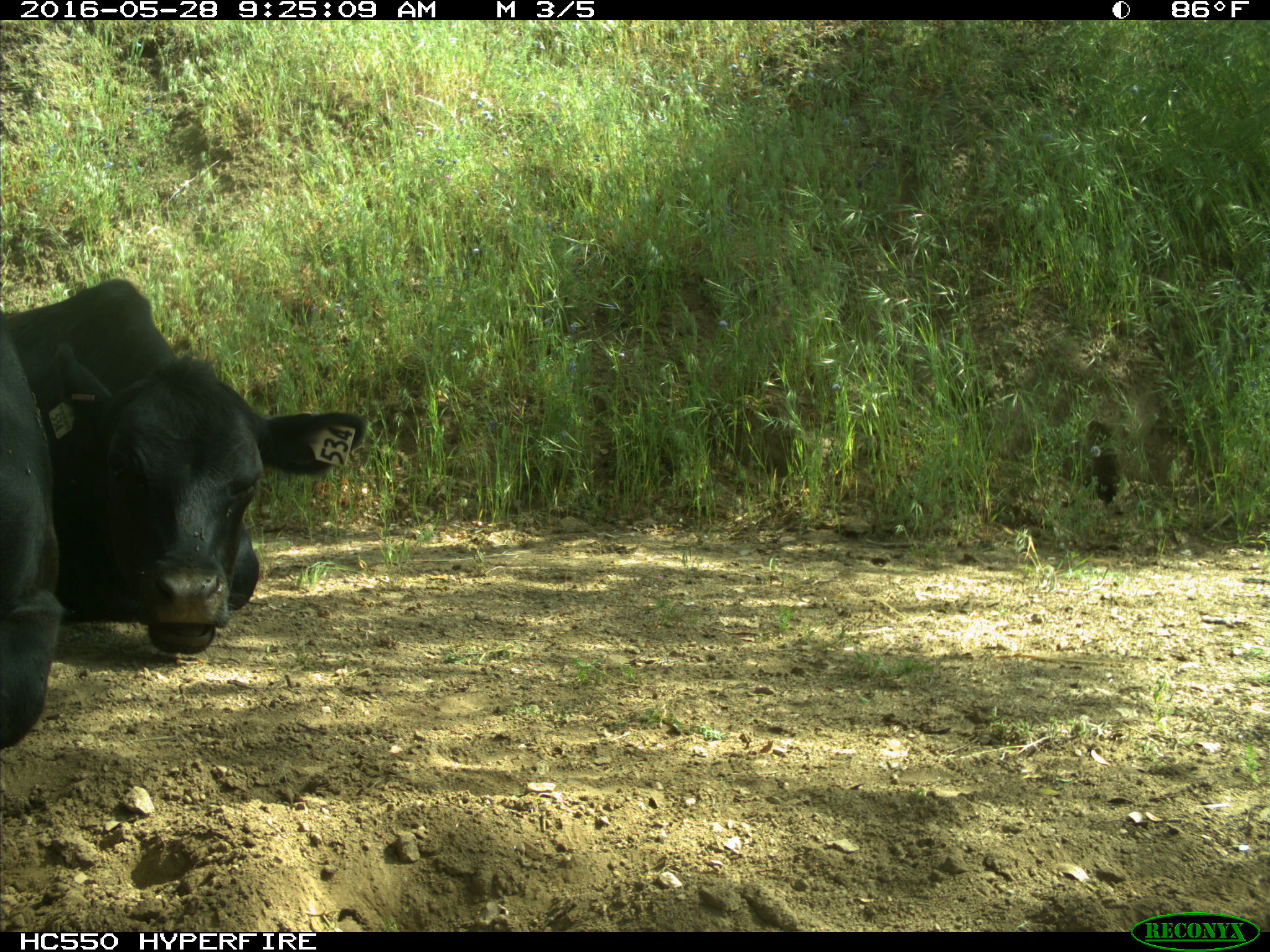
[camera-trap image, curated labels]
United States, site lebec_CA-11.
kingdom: Animalia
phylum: Chordata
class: Mammalia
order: Artiodactyla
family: Bovidae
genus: Bos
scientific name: Bos taurus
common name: domestic cow